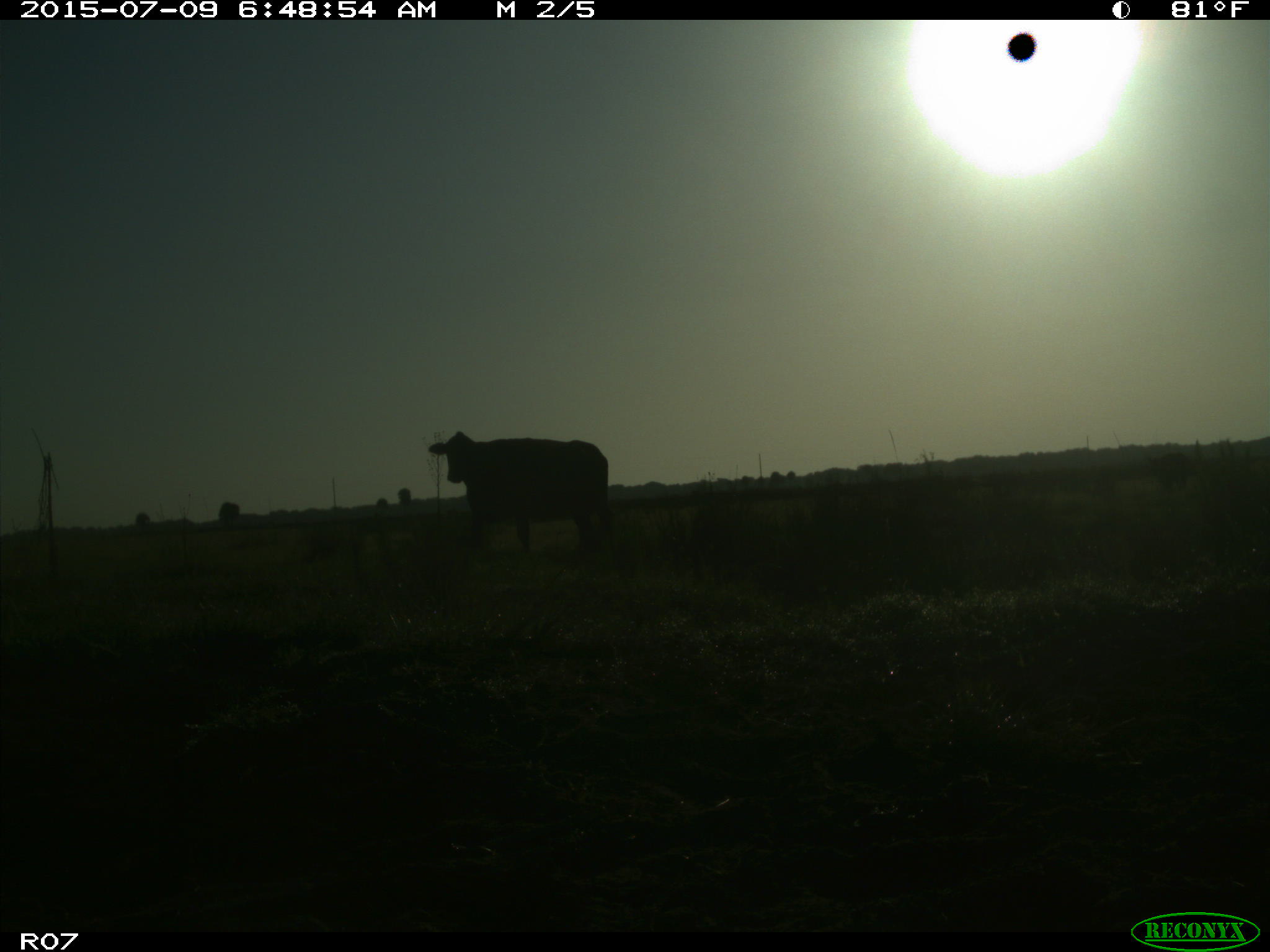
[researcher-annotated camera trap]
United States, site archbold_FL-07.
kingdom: Animalia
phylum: Chordata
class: Mammalia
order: Artiodactyla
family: Bovidae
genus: Bos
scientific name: Bos taurus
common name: domestic cow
Bos taurus (domestic cow).